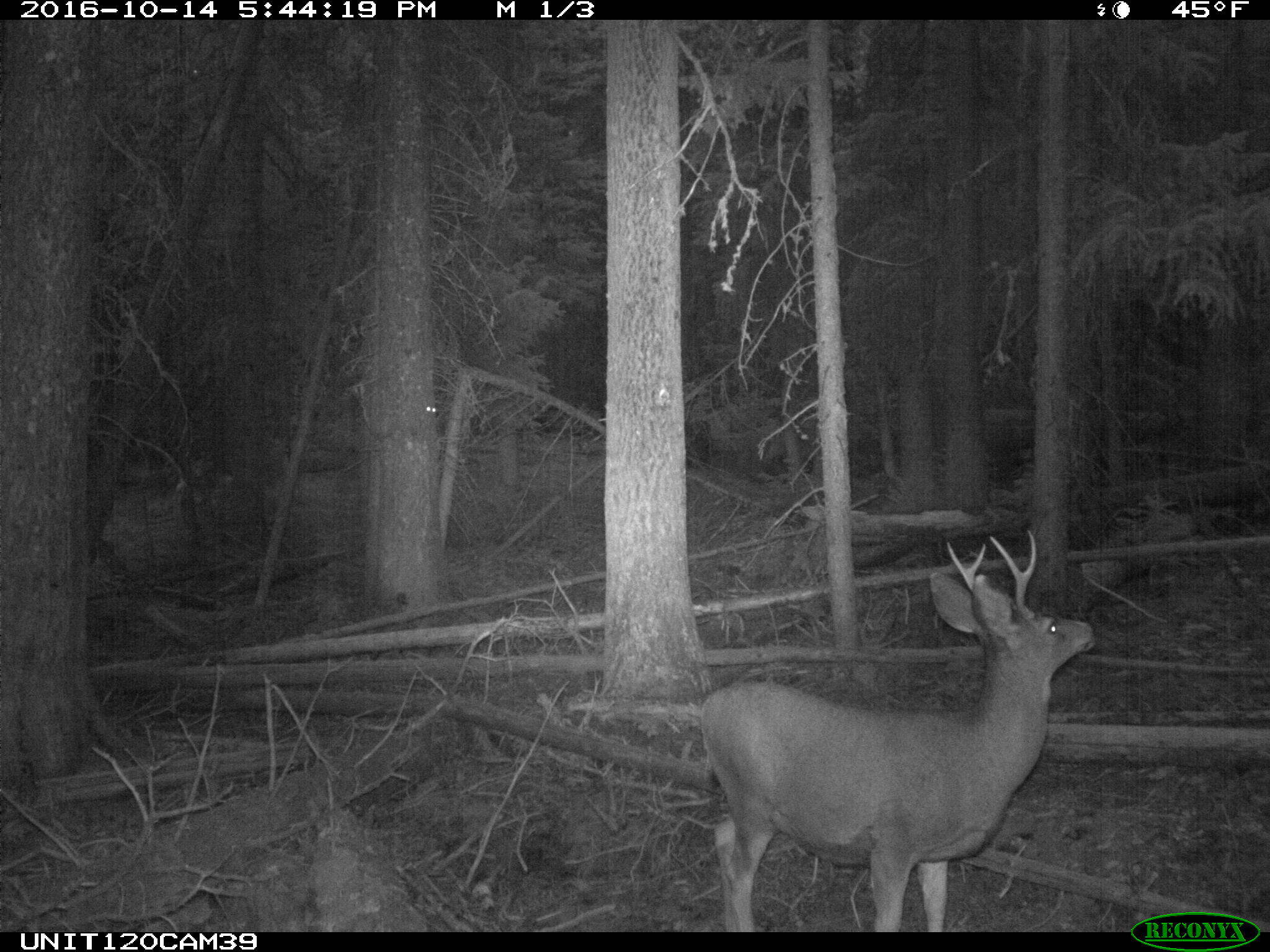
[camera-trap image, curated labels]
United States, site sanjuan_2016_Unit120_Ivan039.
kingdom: Animalia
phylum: Chordata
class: Mammalia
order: Artiodactyla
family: Cervidae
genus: Odocoileus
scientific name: Odocoileus hemionus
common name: mule deer